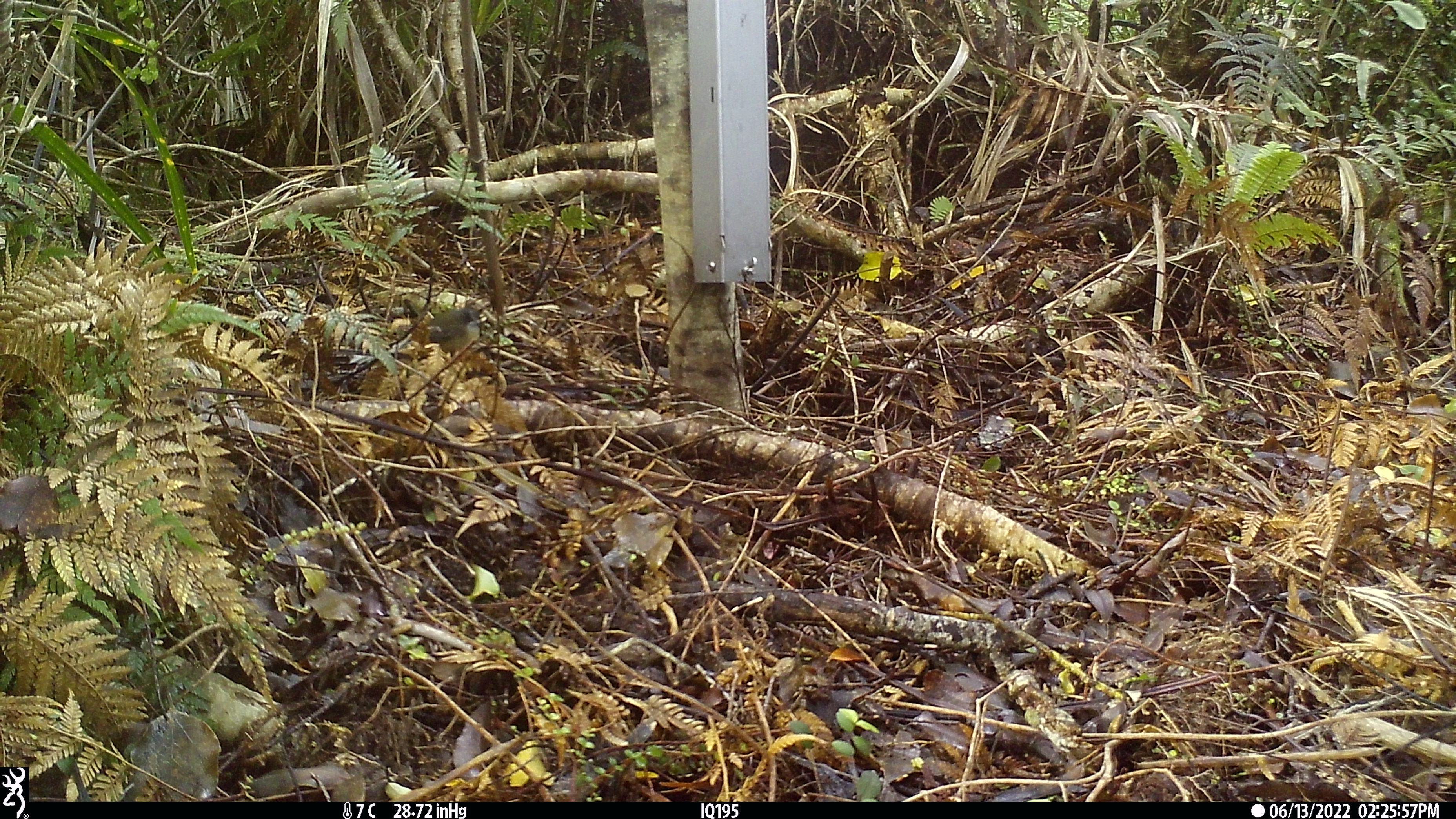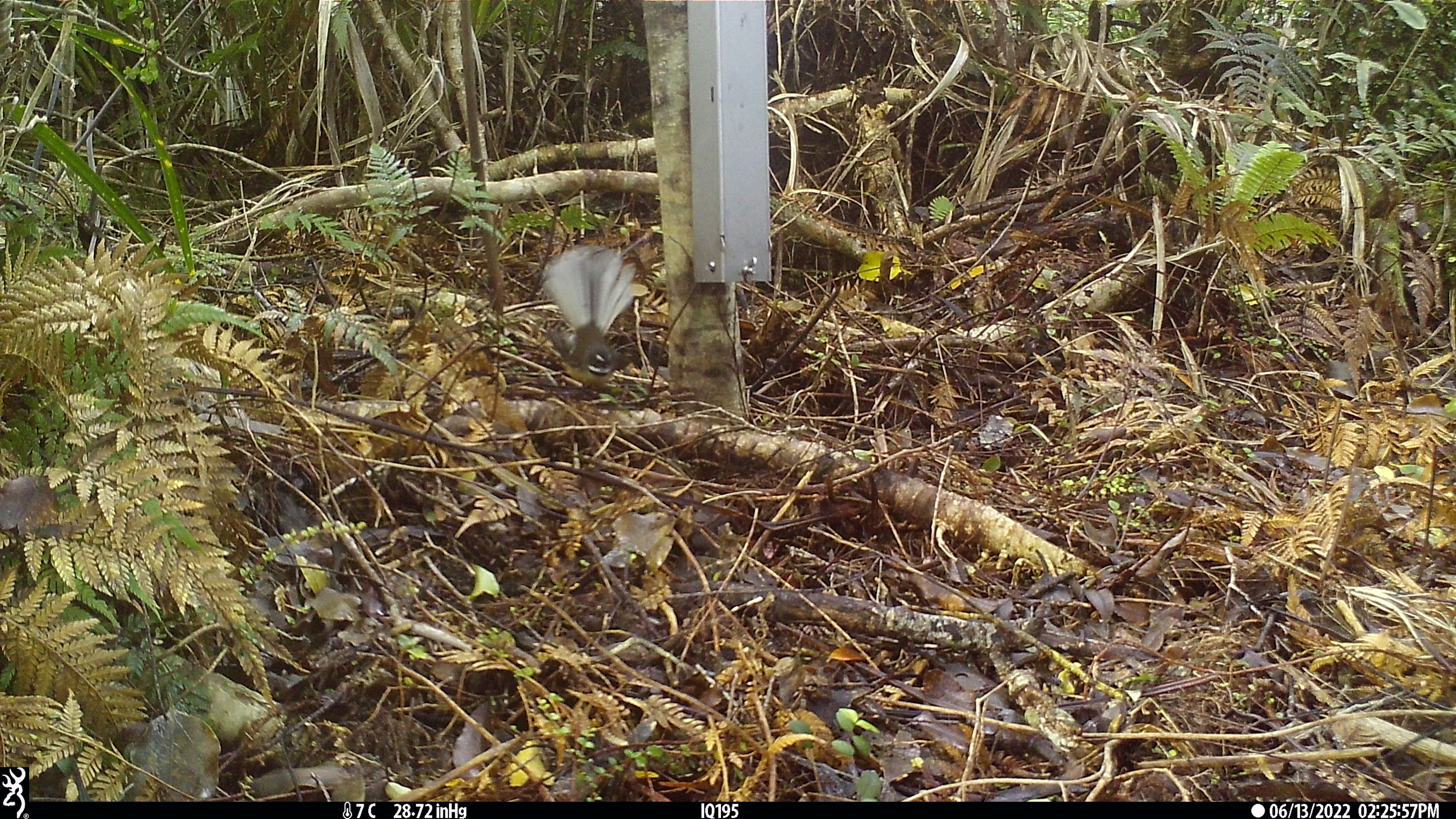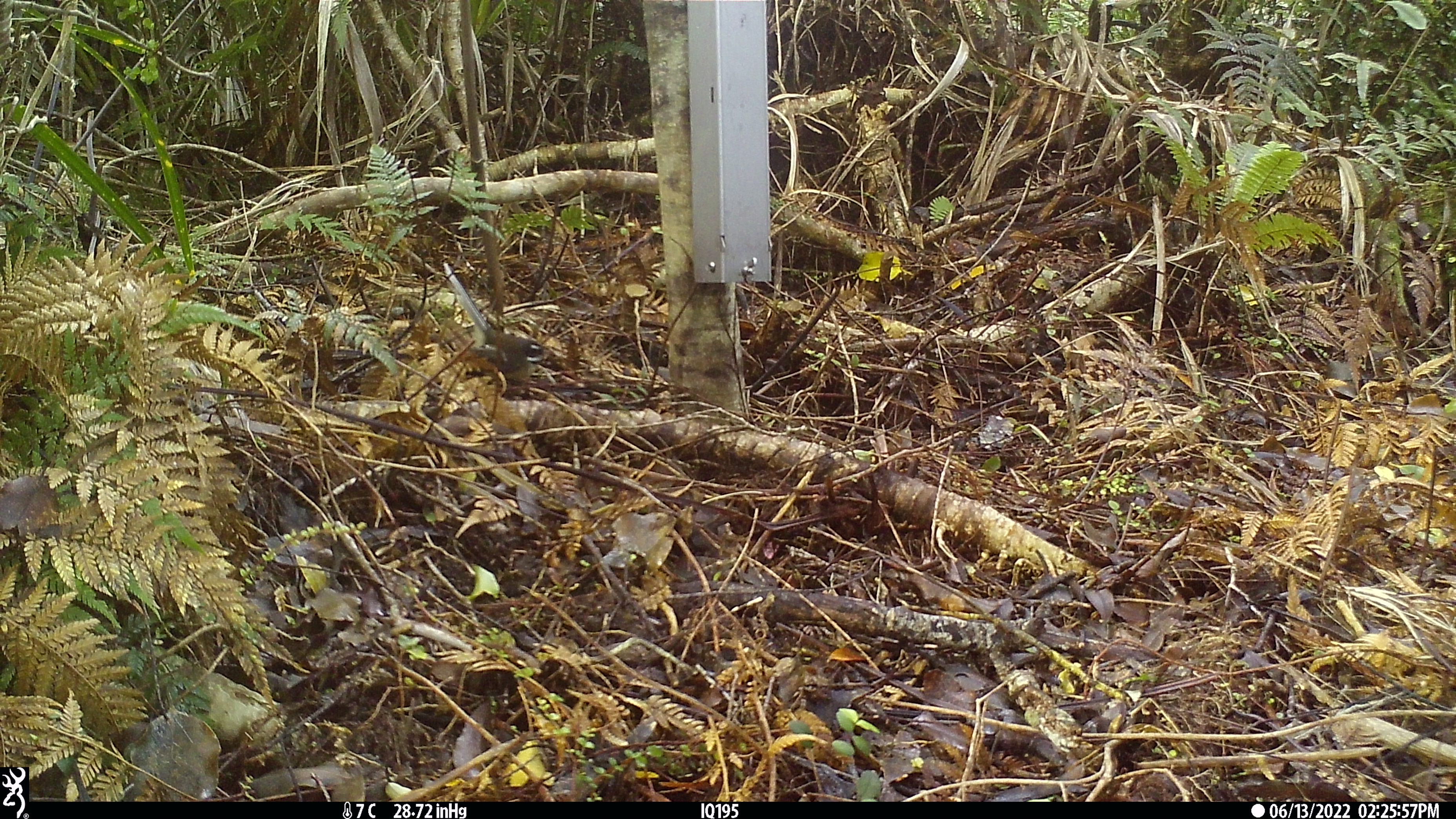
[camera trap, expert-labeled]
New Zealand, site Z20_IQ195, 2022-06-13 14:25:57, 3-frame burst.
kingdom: Animalia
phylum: Chordata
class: Aves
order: Passeriformes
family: Rhipiduridae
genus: Rhipidura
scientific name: Rhipidura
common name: fantails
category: fantail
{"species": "fantail (fantails) (Rhipidura)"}